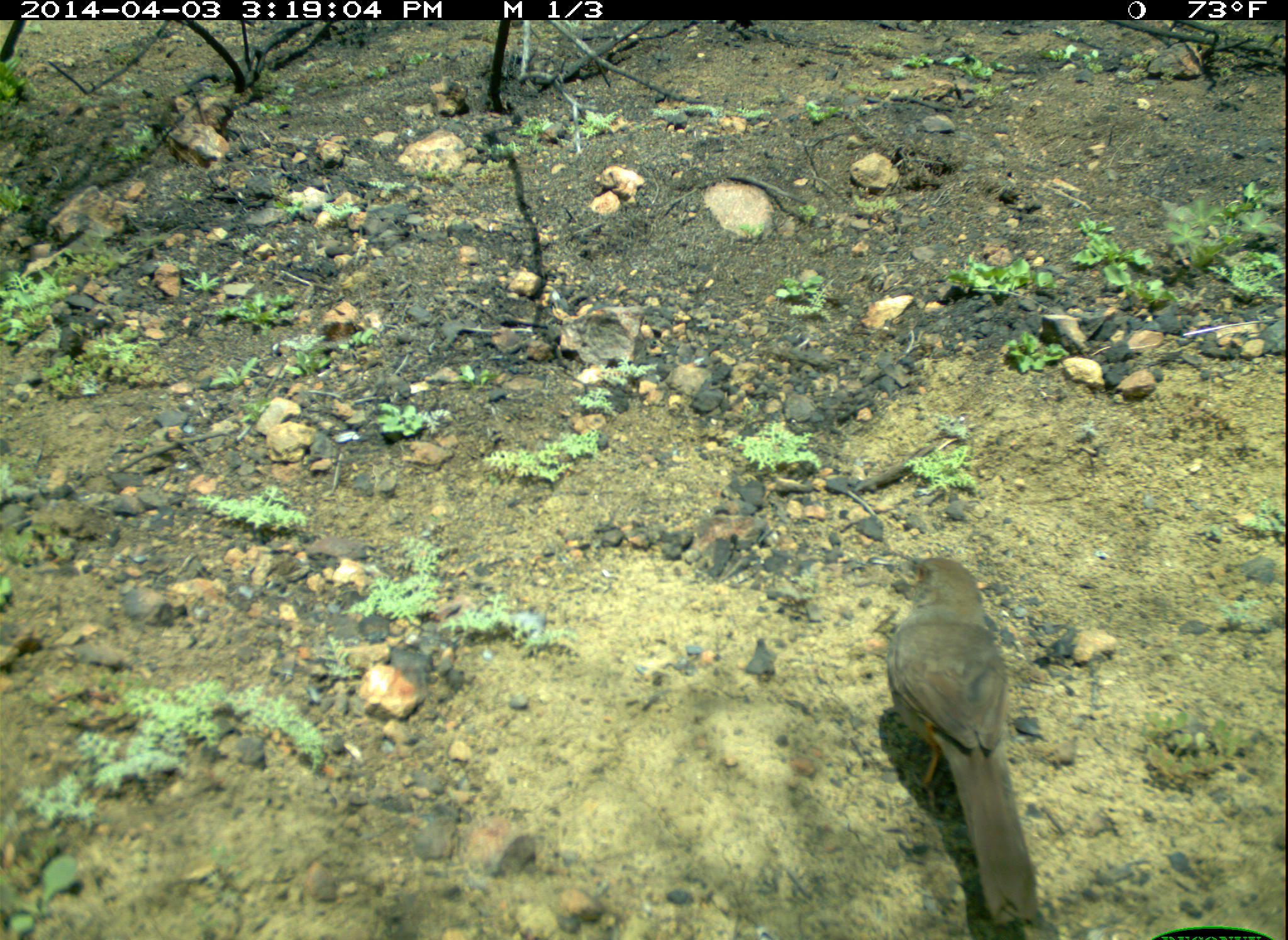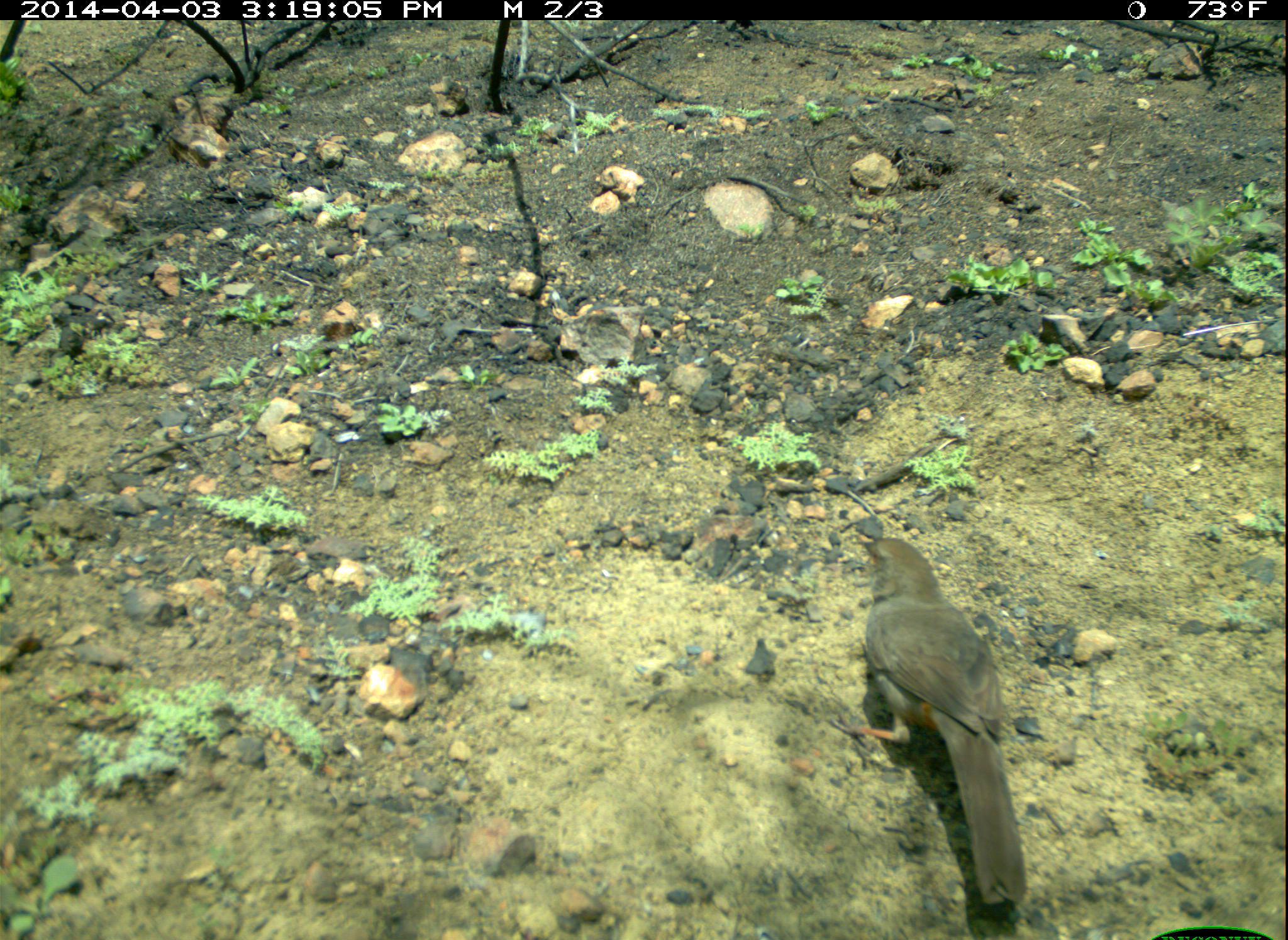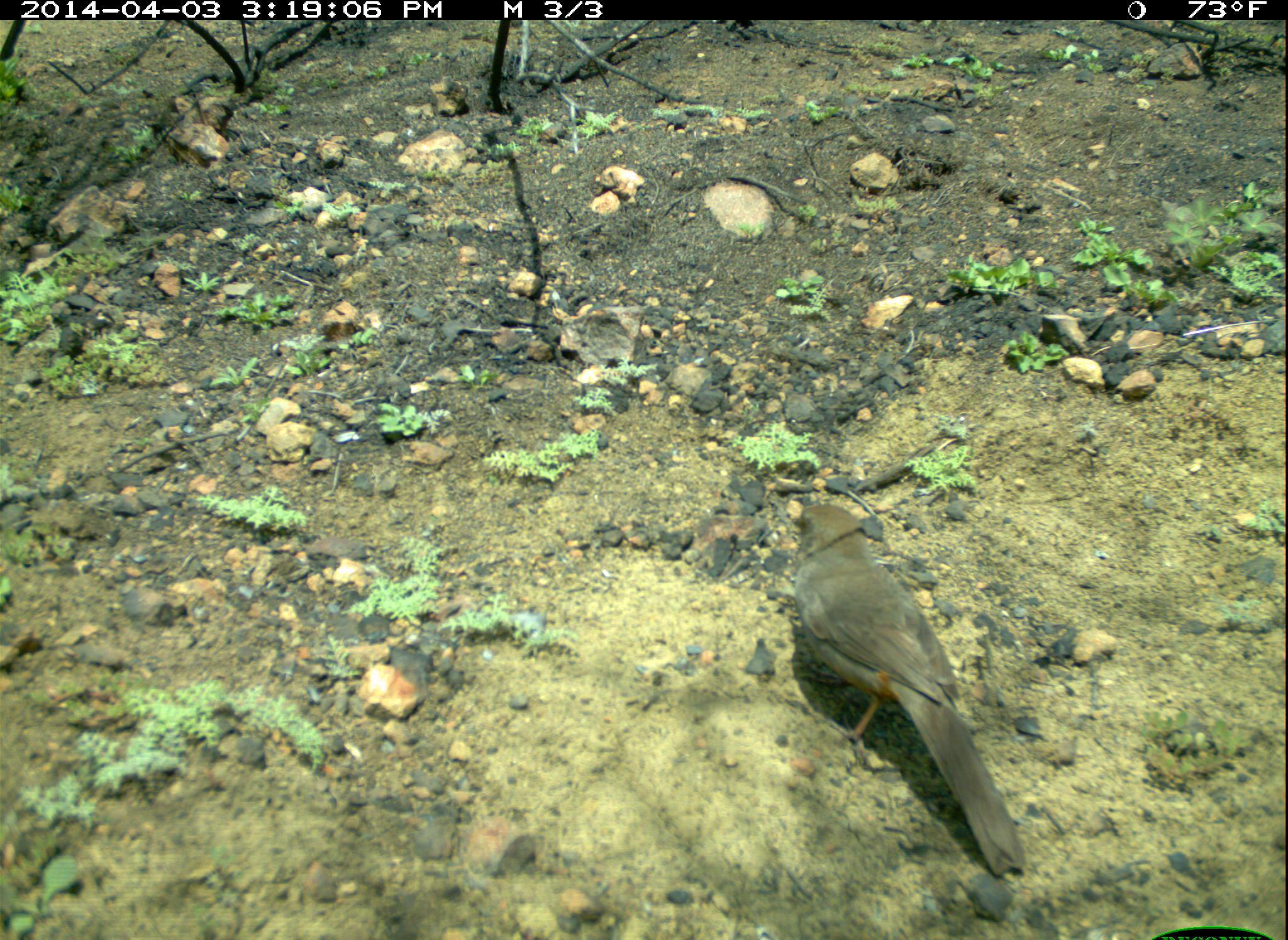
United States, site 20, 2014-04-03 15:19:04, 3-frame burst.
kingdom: Animalia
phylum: Chordata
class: Aves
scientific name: Aves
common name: bird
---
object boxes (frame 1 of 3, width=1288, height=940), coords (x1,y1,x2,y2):
bird: (885,557,1038,937)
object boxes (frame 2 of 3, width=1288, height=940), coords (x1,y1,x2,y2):
bird: (847,535,1030,913)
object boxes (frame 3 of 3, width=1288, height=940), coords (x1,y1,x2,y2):
bird: (784,503,1027,876)